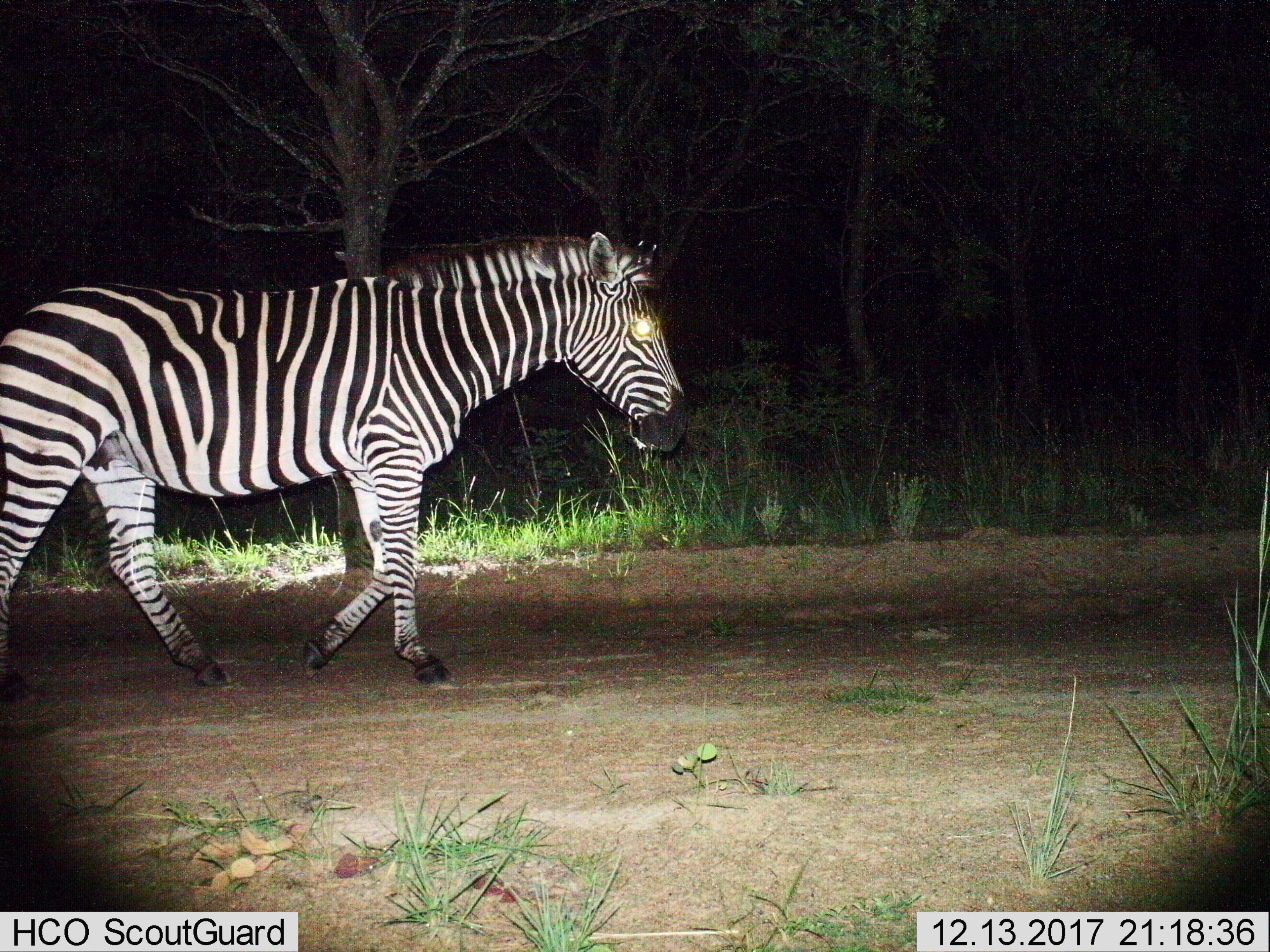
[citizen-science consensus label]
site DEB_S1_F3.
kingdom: Animalia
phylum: Chordata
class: Mammalia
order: Perissodactyla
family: Equidae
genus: Equus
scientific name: Equus quagga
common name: plains zebra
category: zebraplains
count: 1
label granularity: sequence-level